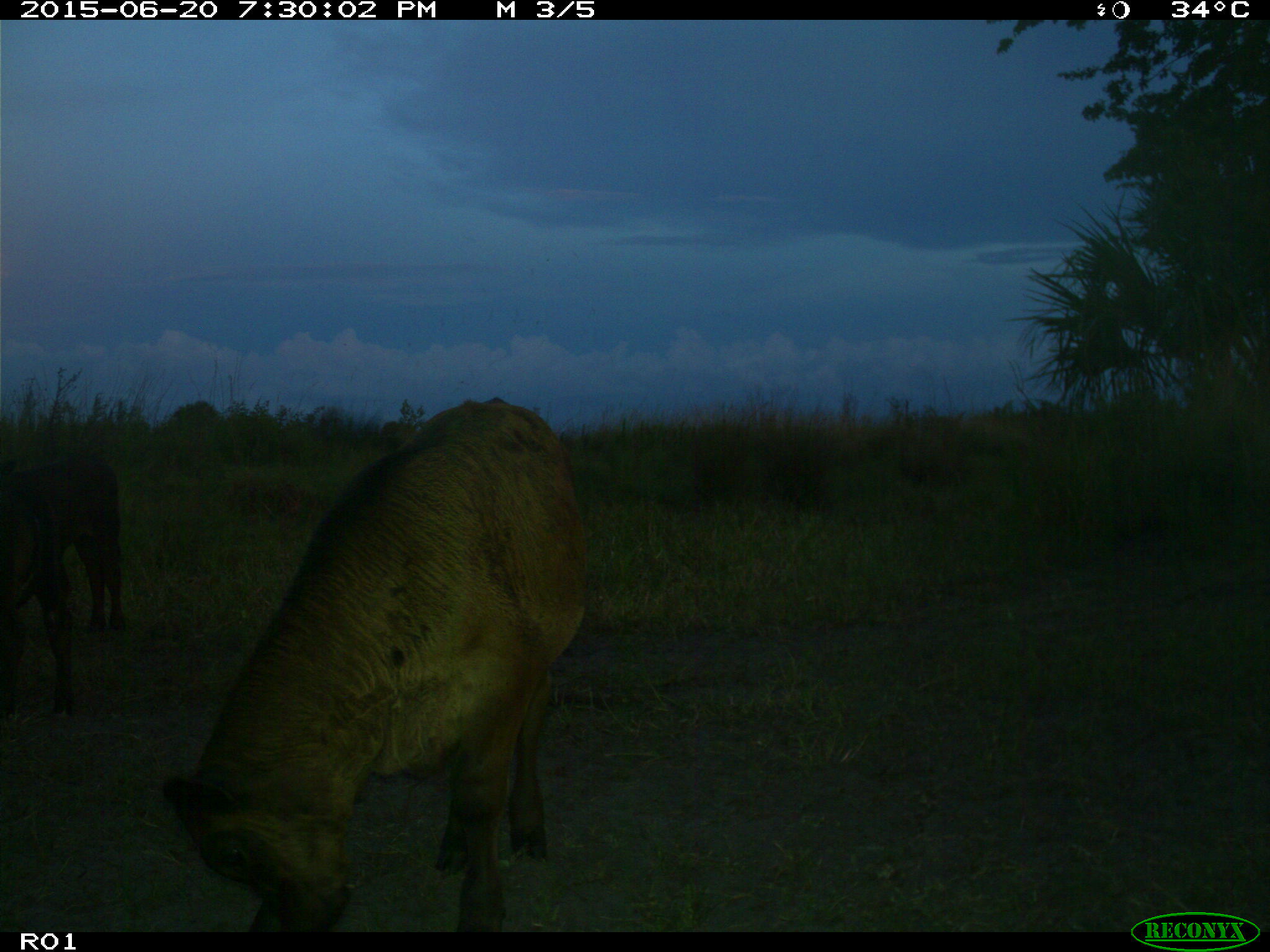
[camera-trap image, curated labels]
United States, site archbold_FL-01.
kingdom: Animalia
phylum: Chordata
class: Mammalia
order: Artiodactyla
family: Bovidae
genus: Bos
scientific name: Bos taurus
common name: domestic cow